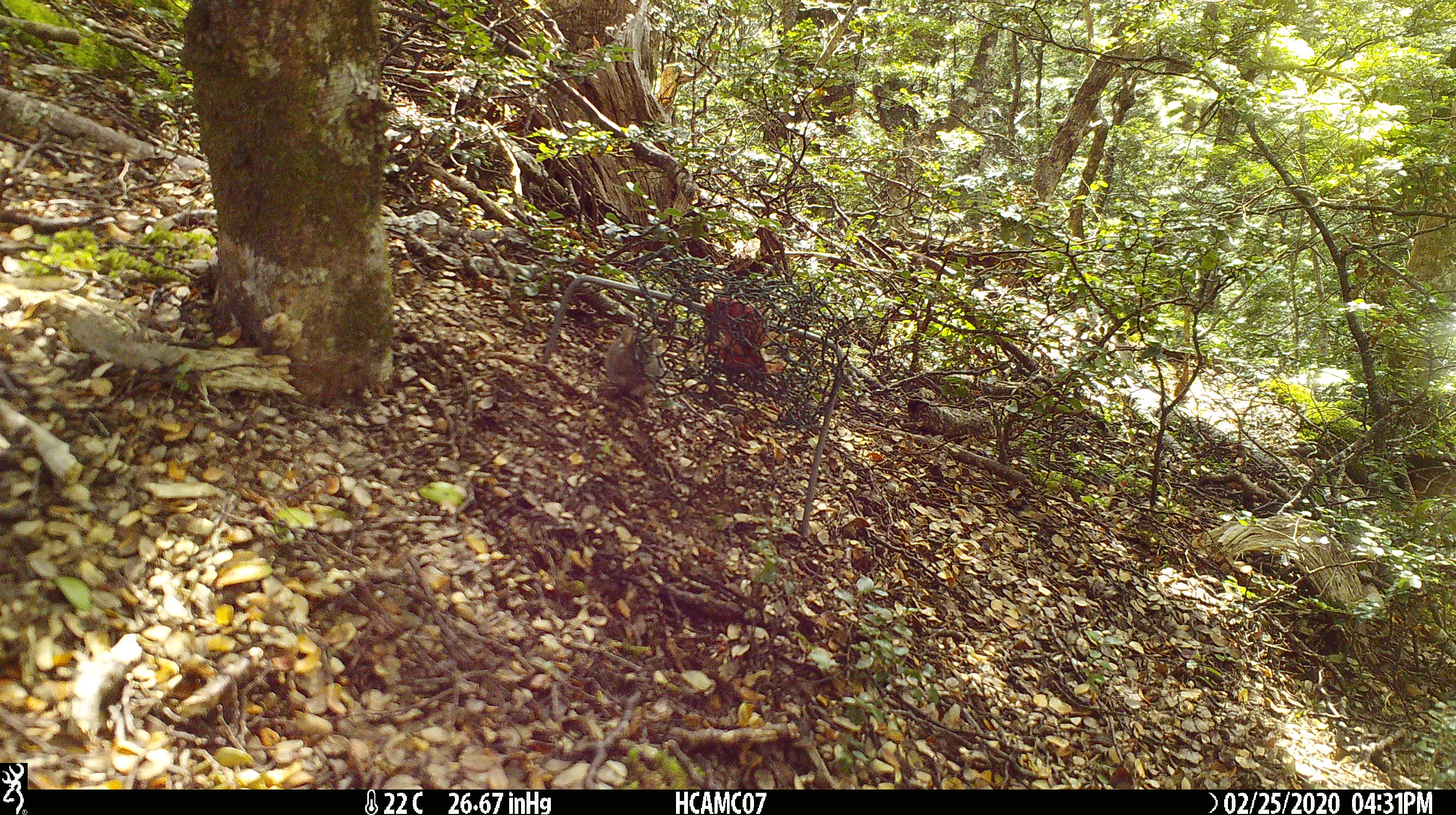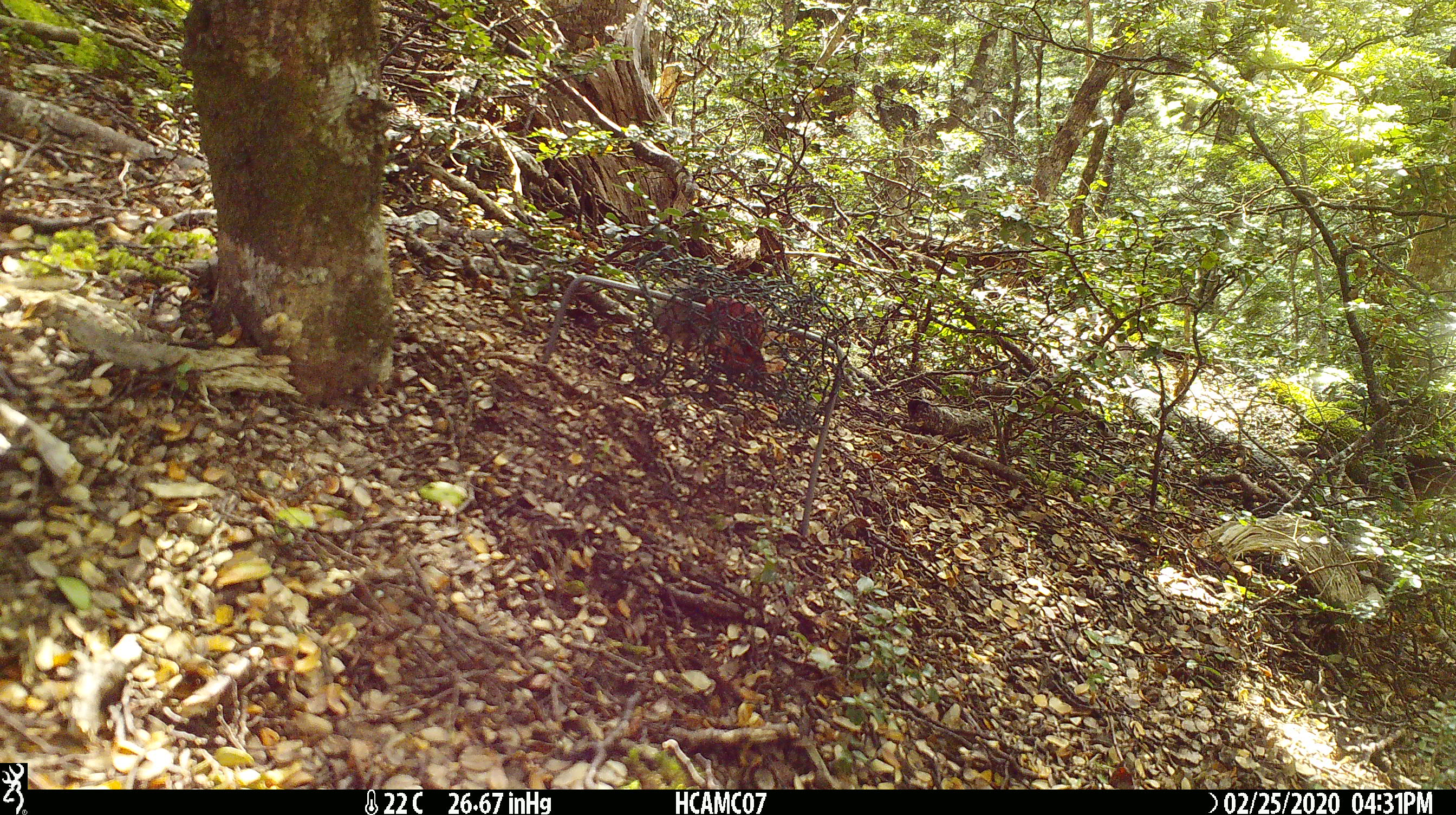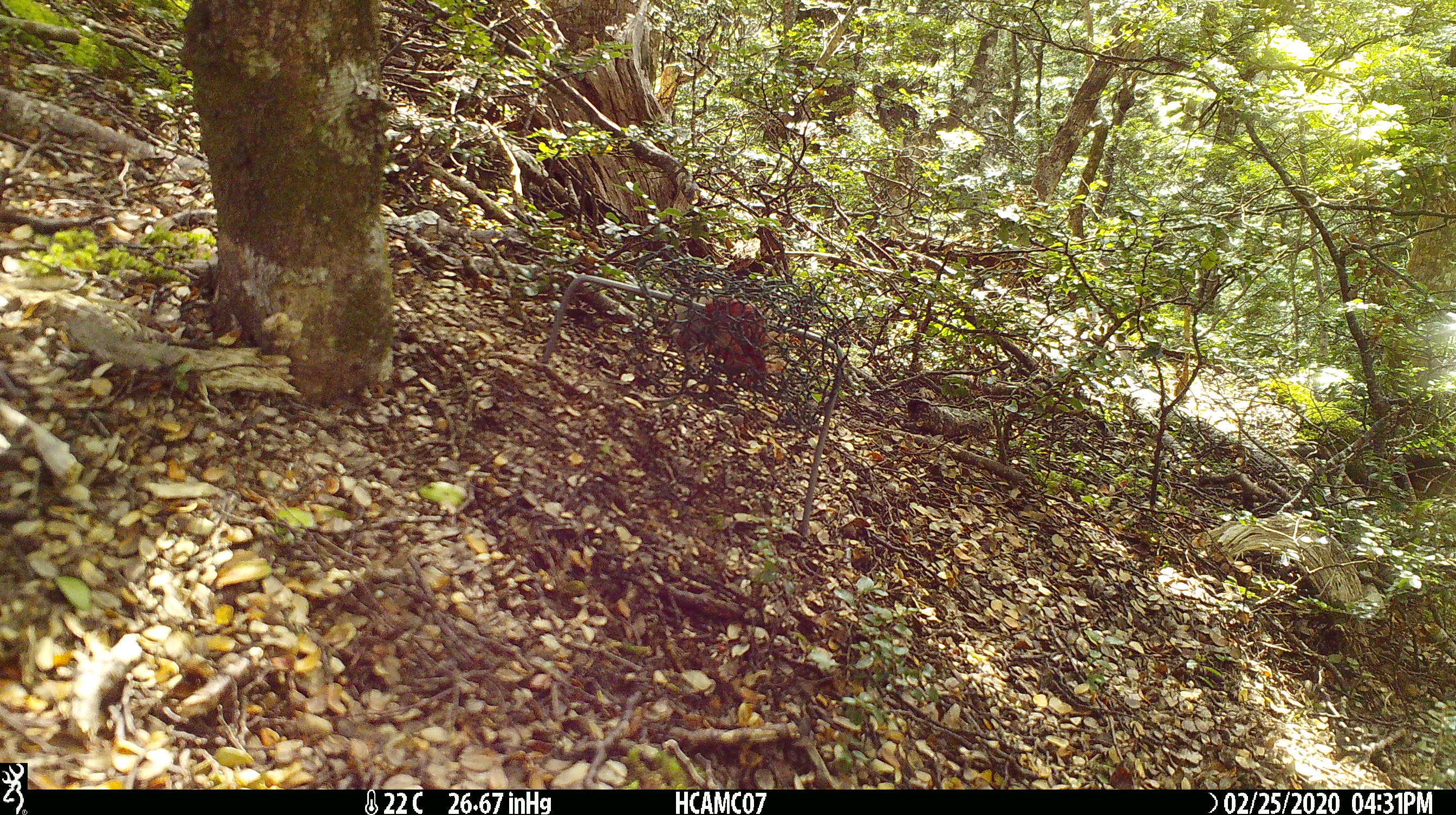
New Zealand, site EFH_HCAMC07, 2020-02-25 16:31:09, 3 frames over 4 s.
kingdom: Animalia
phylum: Chordata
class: Mammalia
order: Rodentia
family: Muridae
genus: Mus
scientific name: Mus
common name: mouse